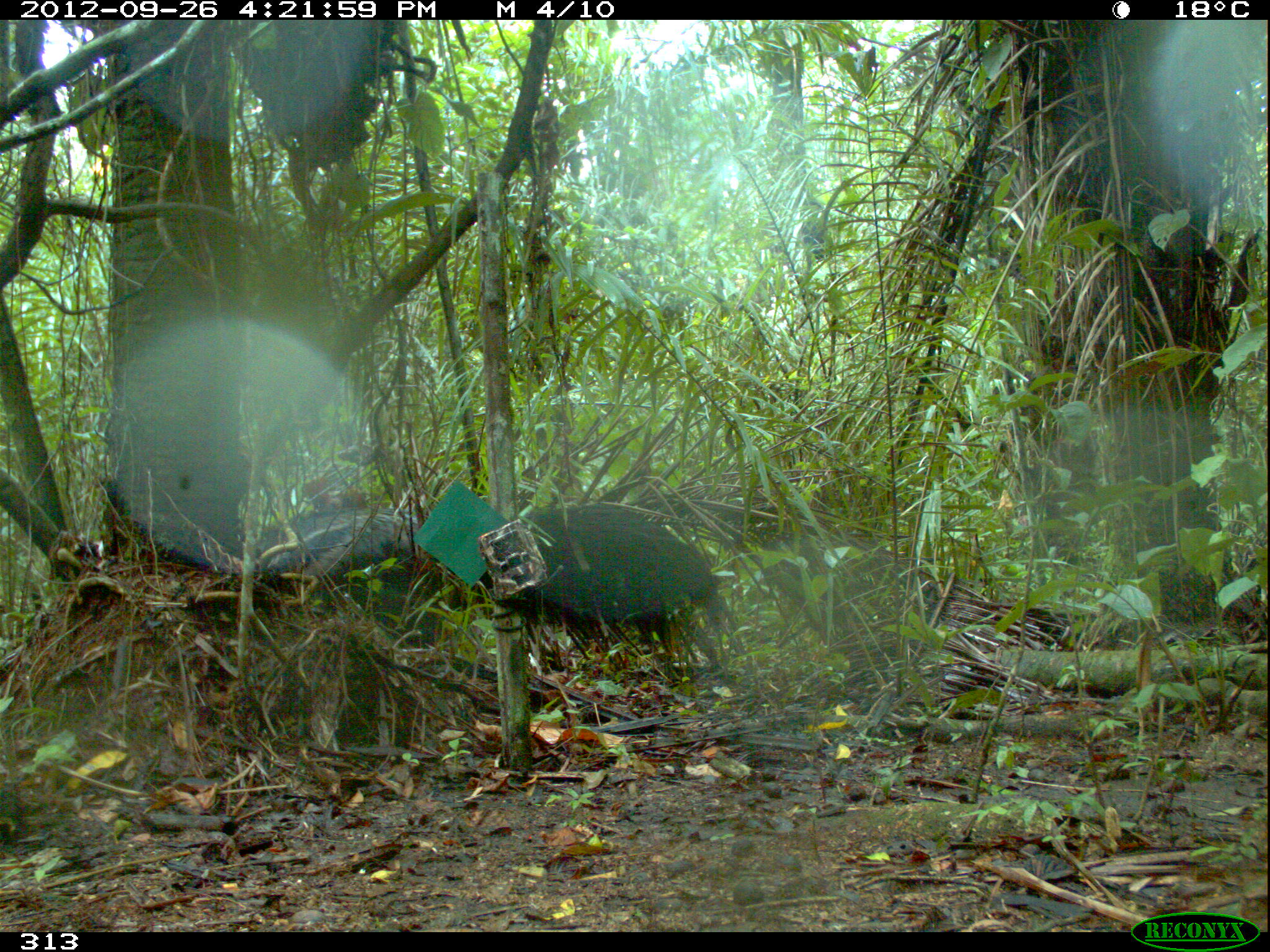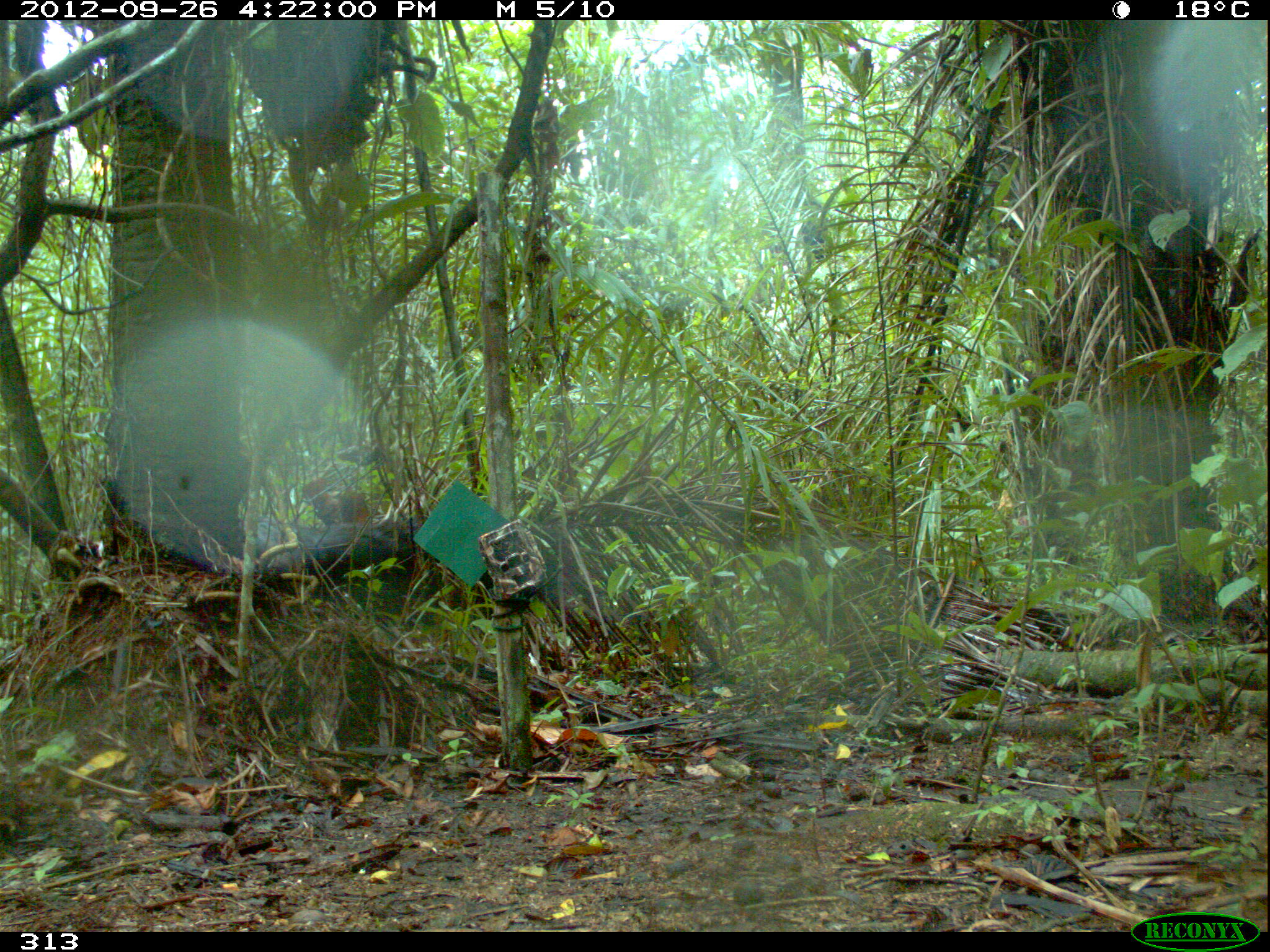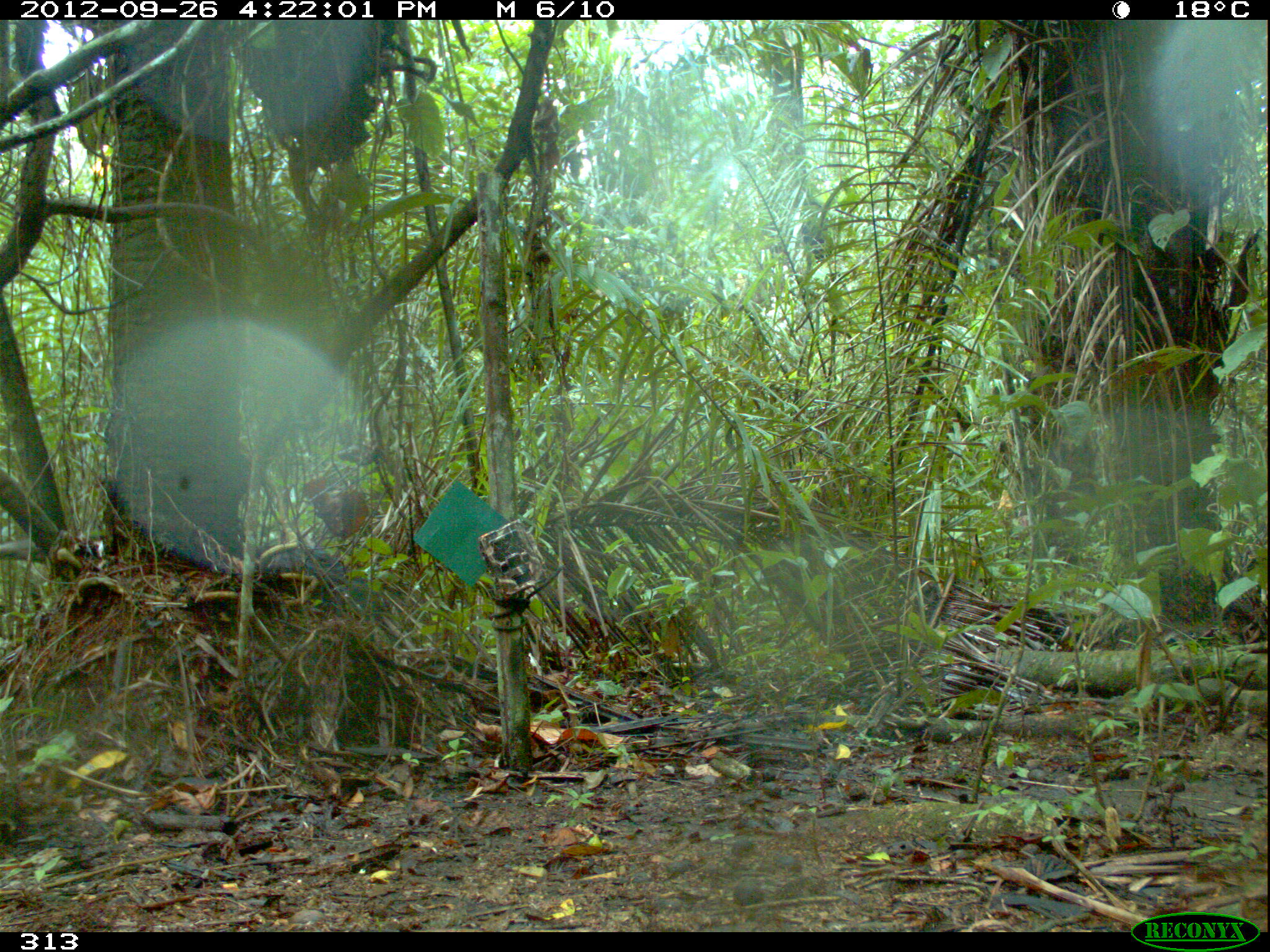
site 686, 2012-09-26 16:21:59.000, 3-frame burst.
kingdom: Animalia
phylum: Chordata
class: Mammalia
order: Pilosa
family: Myrmecophagidae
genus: Myrmecophaga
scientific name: Myrmecophaga tridactyla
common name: giant anteater